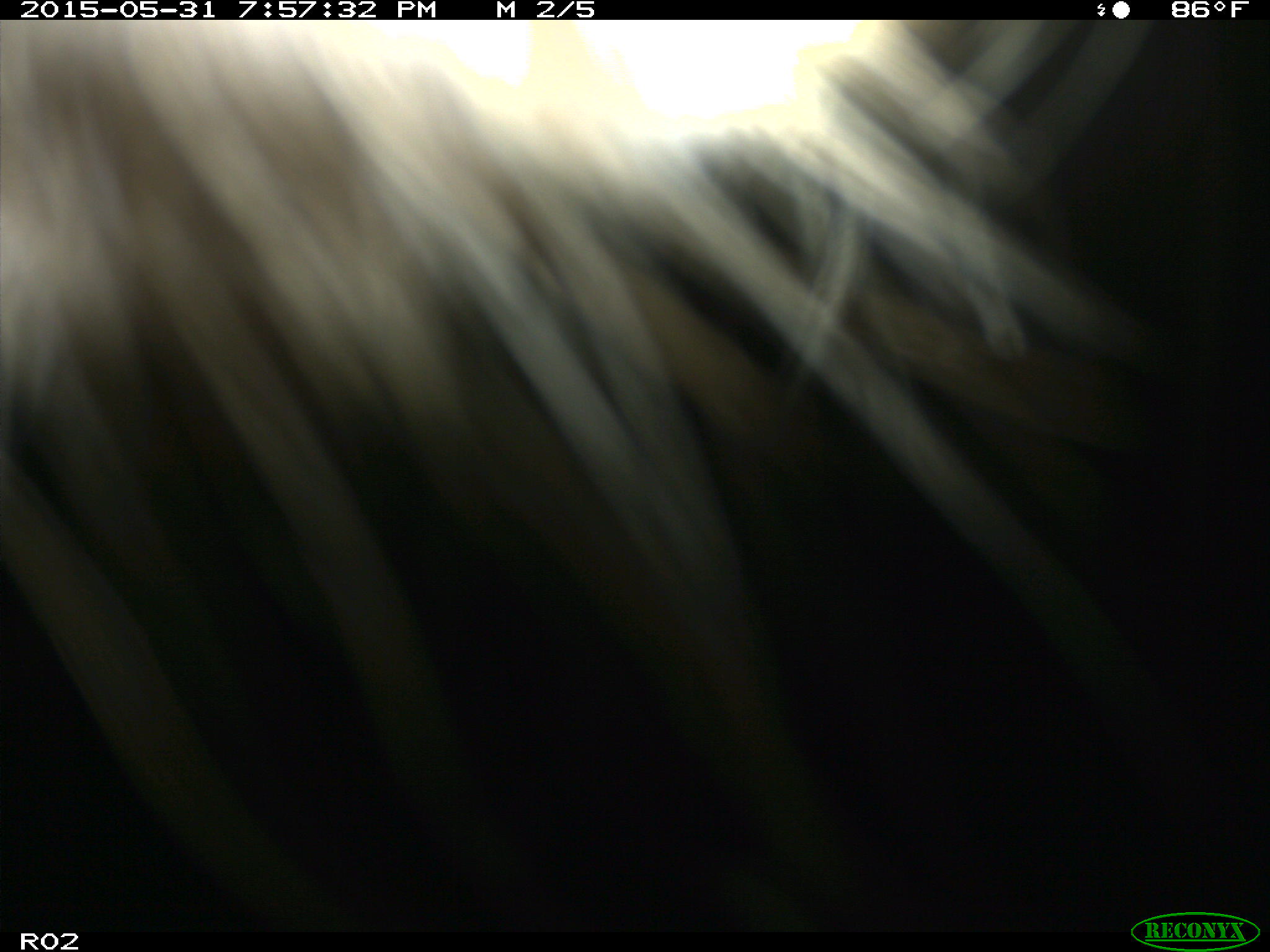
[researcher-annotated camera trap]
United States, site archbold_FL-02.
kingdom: Animalia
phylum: Chordata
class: Mammalia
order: Artiodactyla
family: Bovidae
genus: Bos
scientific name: Bos taurus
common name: domestic cow